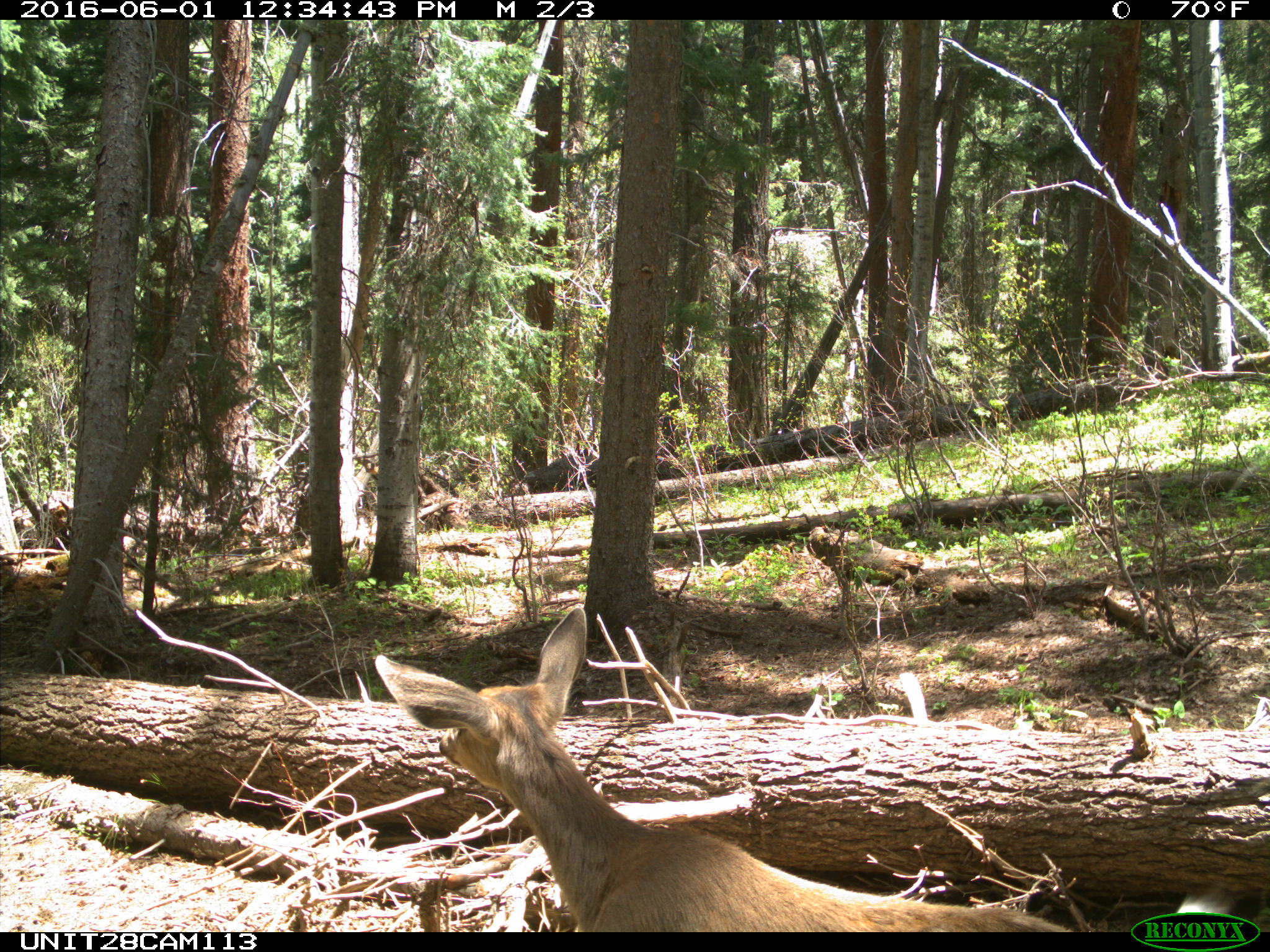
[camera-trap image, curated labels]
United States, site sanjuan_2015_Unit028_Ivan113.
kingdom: Animalia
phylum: Chordata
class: Mammalia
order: Artiodactyla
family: Cervidae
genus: Odocoileus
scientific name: Odocoileus hemionus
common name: mule deer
Odocoileus hemionus (mule deer).